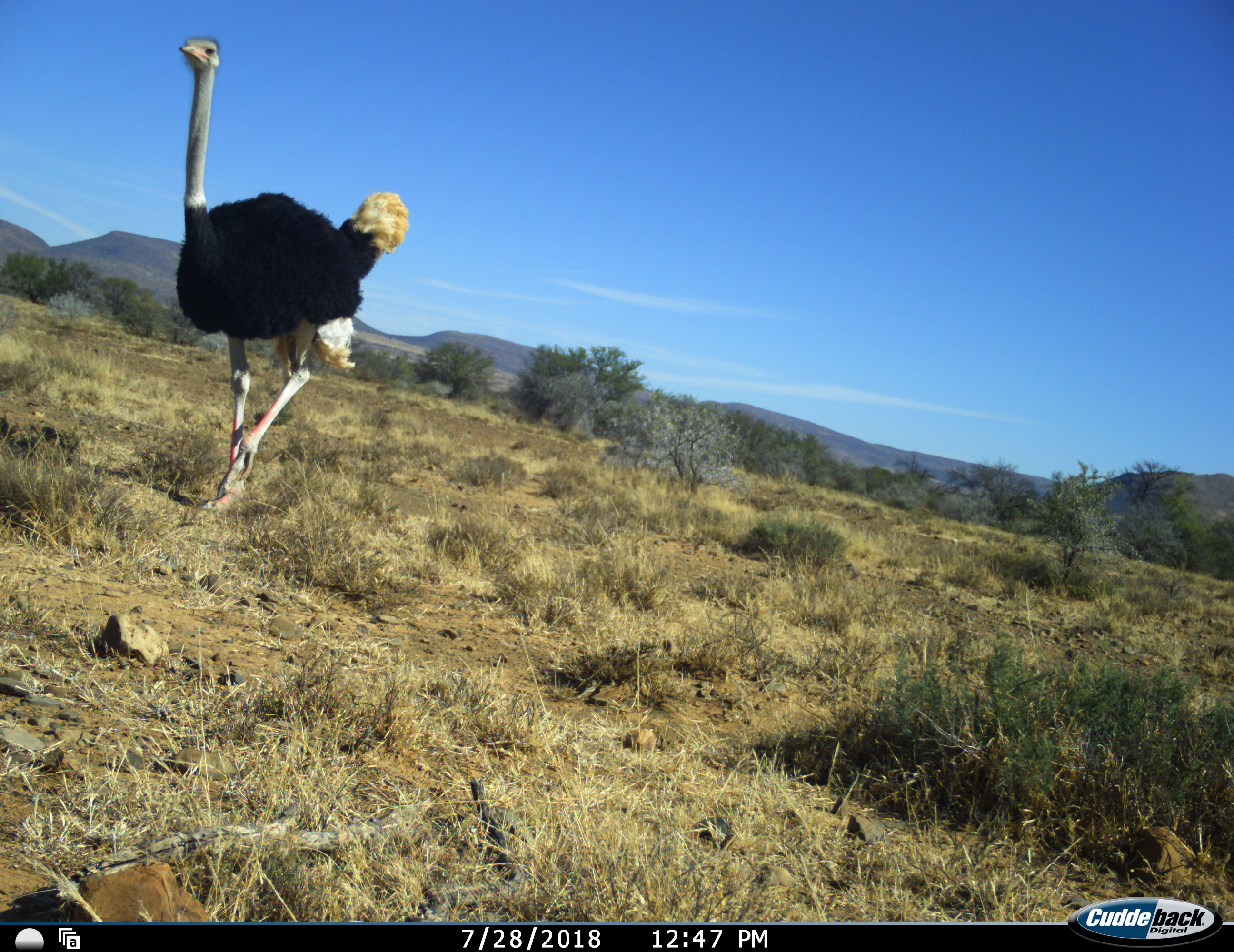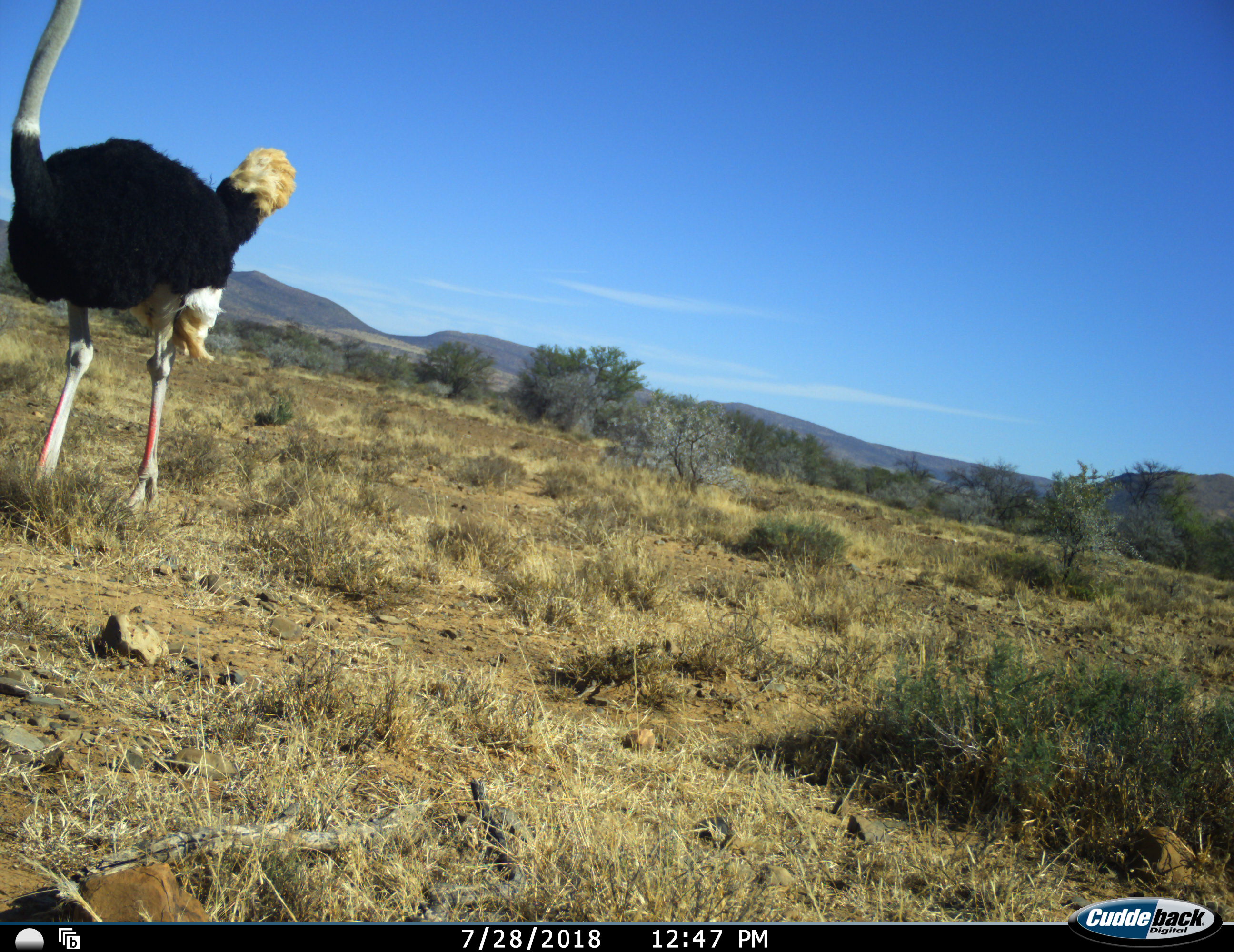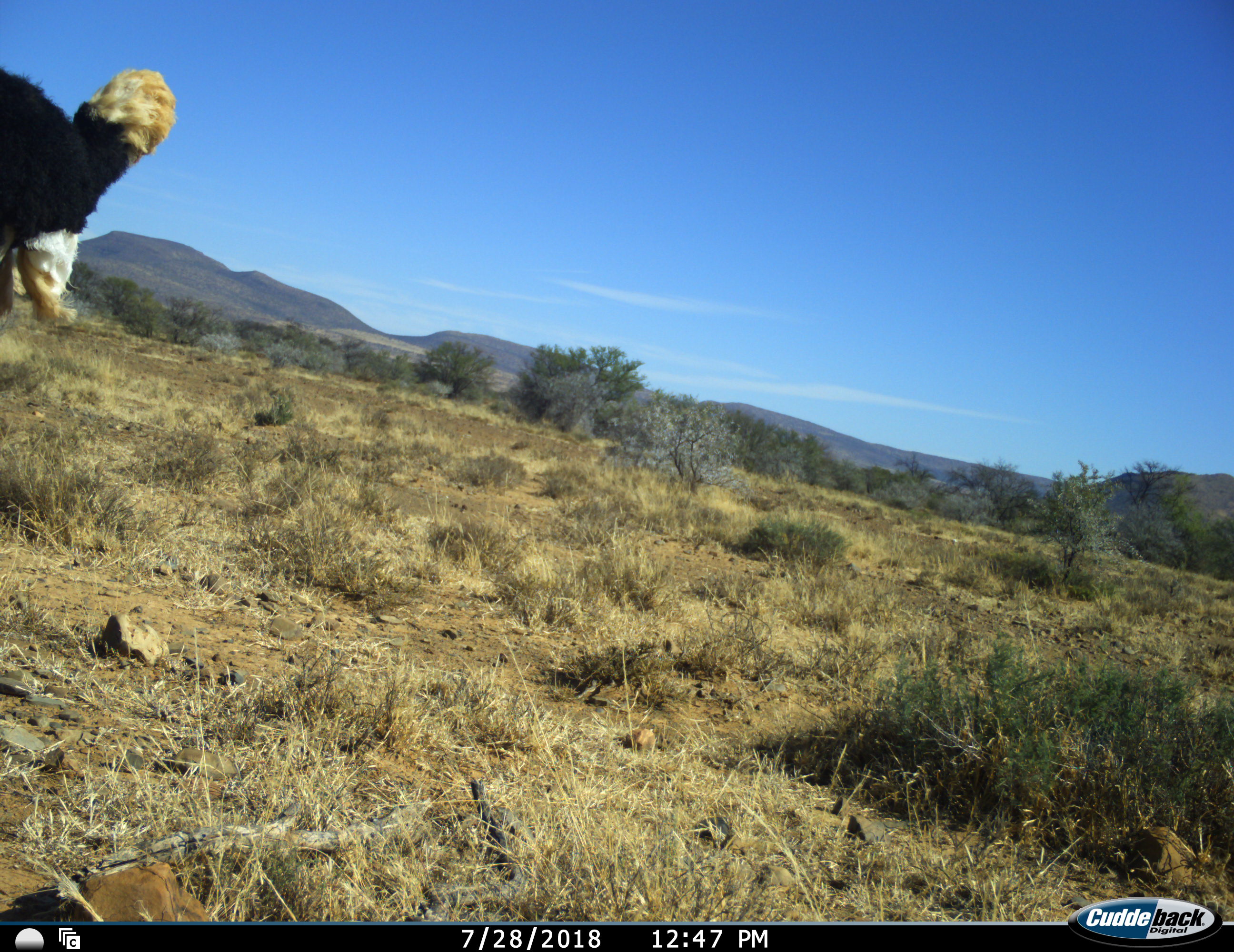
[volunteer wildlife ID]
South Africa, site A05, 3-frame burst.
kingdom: Animalia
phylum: Chordata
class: Aves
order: Struthioniformes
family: Struthionidae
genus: Struthio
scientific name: Struthio camelus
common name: ostrich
Ostrich (Struthio camelus), count 1. Behavior (volunteer vote fractions): standing 20%, resting 0%, moving 90%, interacting 0%. Young present (vote fraction): 0%. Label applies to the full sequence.